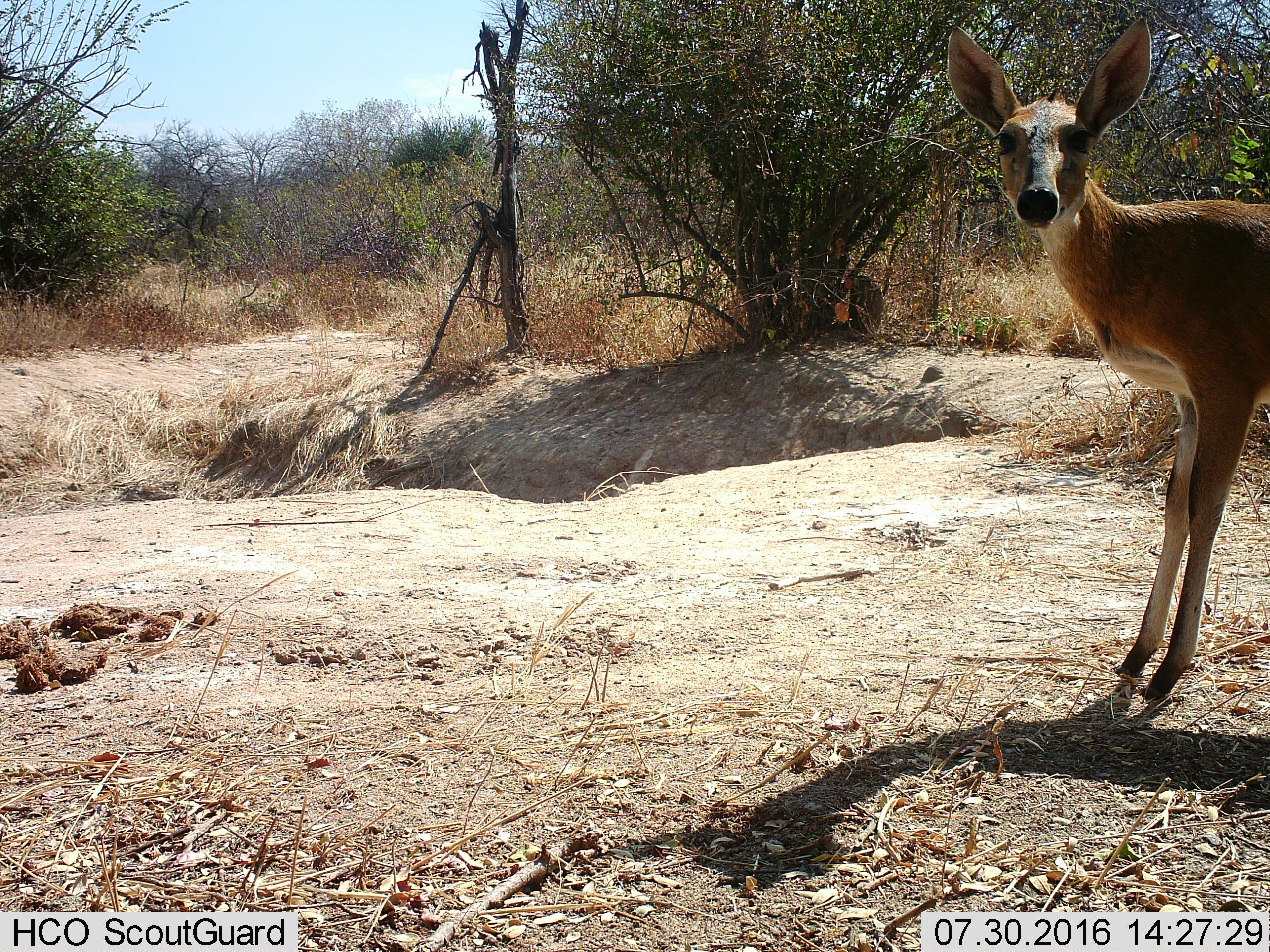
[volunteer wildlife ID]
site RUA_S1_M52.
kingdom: Animalia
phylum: Chordata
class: Mammalia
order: Artiodactyla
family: Bovidae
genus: Sylvicapra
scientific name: Sylvicapra grimmia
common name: common duiker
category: duikercommongrey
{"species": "duikercommongrey (common duiker) (Sylvicapra grimmia)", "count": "1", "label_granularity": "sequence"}